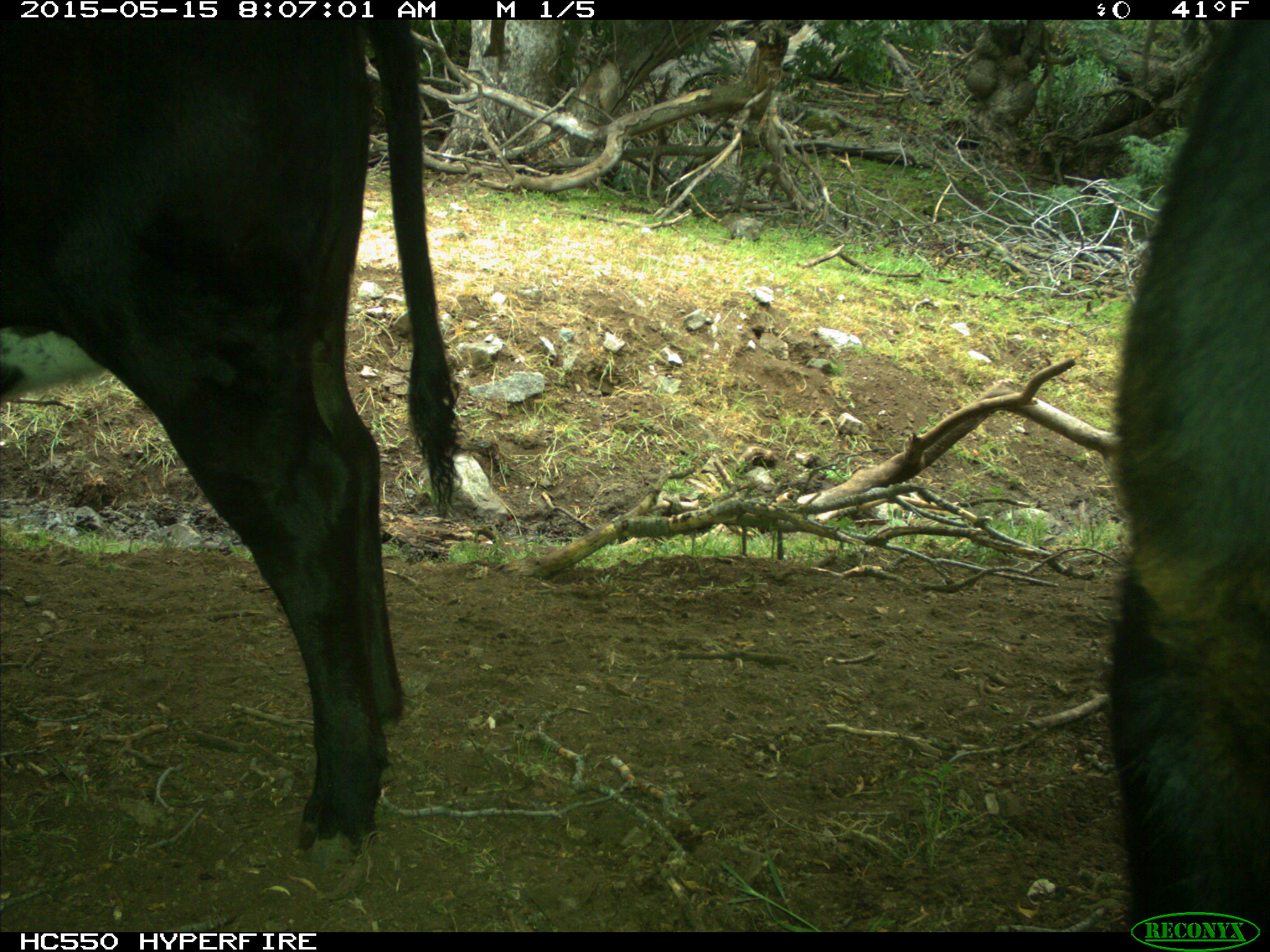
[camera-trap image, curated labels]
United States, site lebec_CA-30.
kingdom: Animalia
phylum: Chordata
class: Mammalia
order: Artiodactyla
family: Bovidae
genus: Bos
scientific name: Bos taurus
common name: domestic cow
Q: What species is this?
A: Bos taurus (domestic cow).